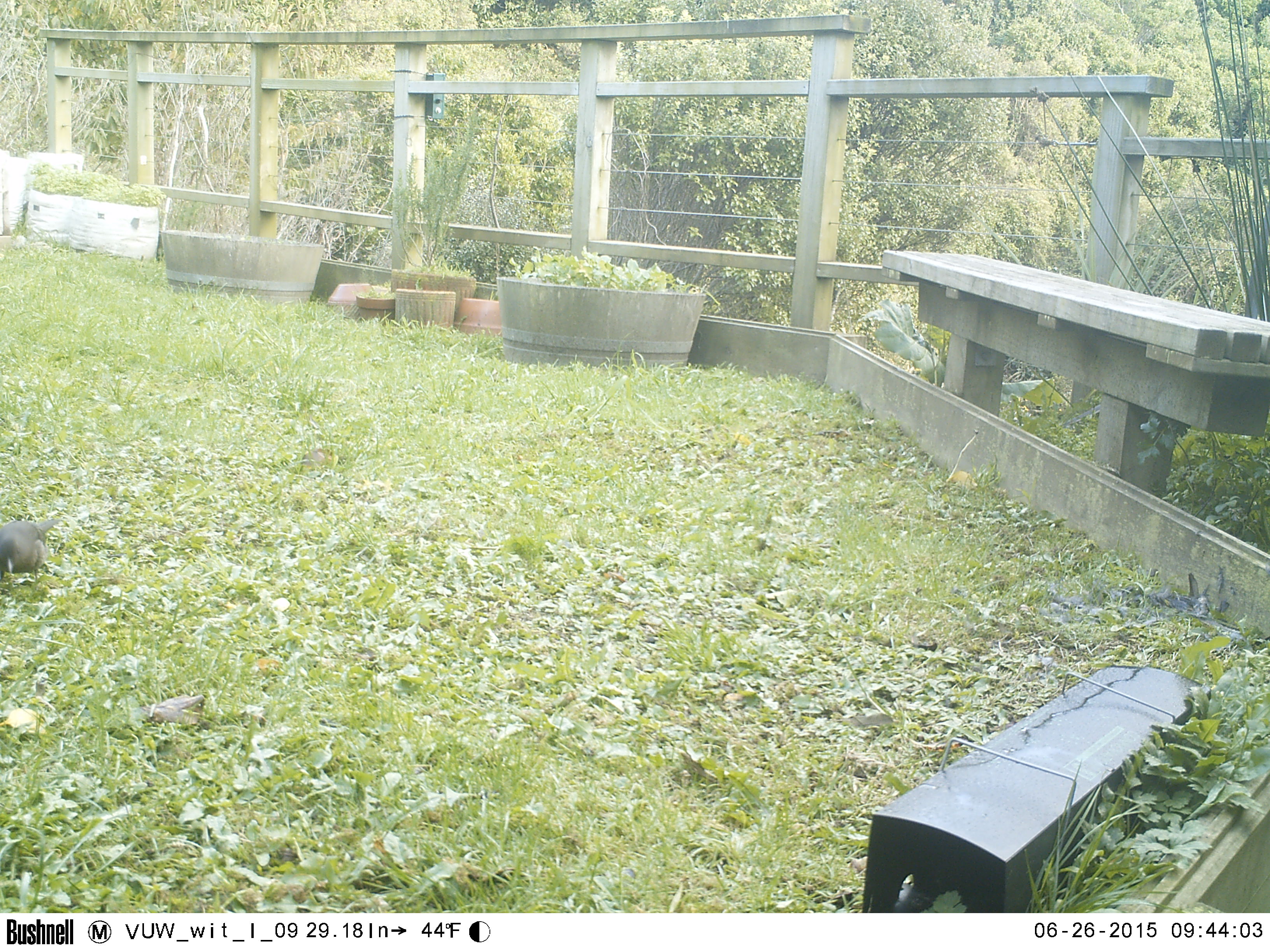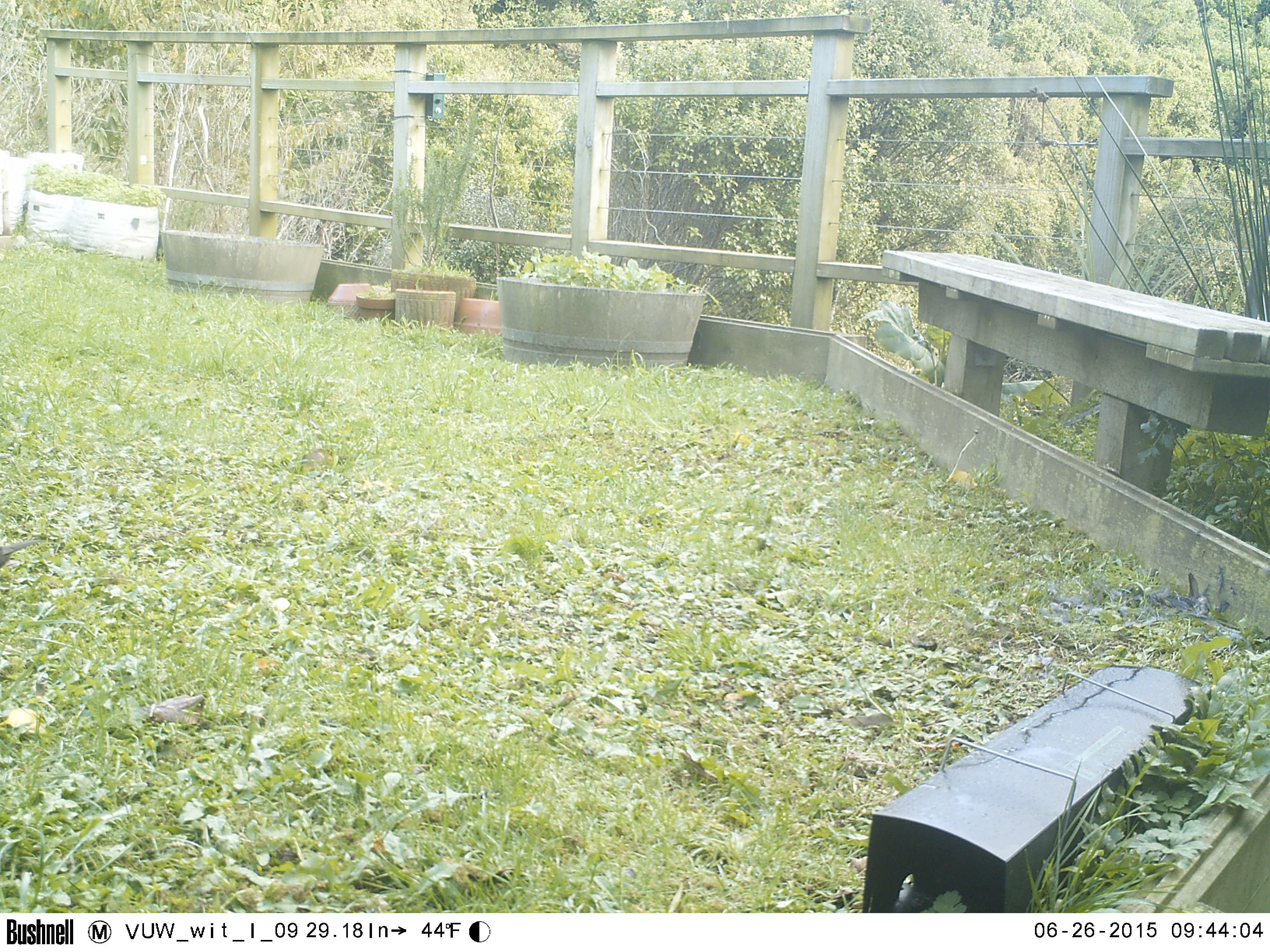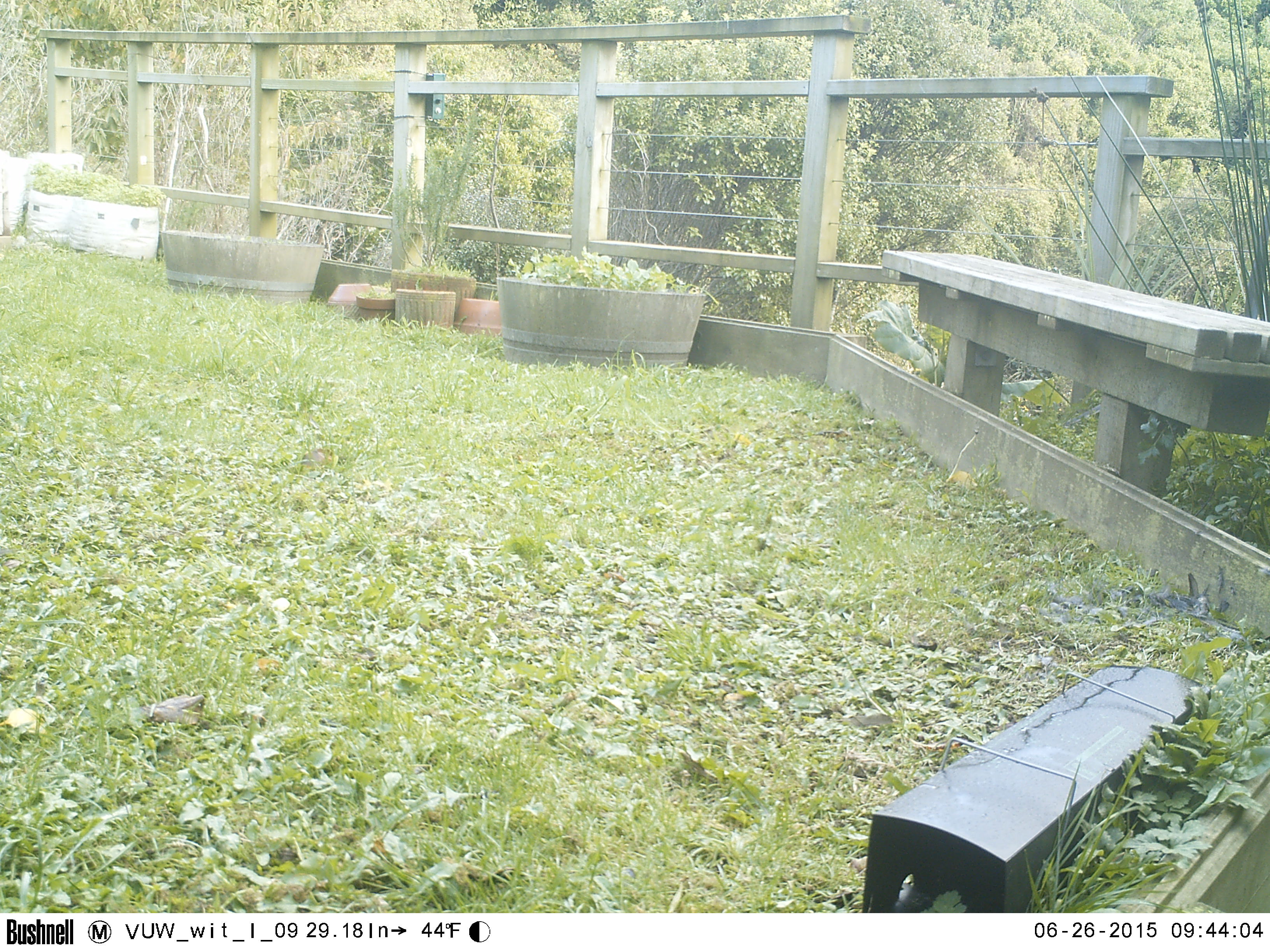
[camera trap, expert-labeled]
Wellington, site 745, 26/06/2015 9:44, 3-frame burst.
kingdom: Animalia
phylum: Chordata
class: Aves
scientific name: Aves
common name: bird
Bird (Aves).